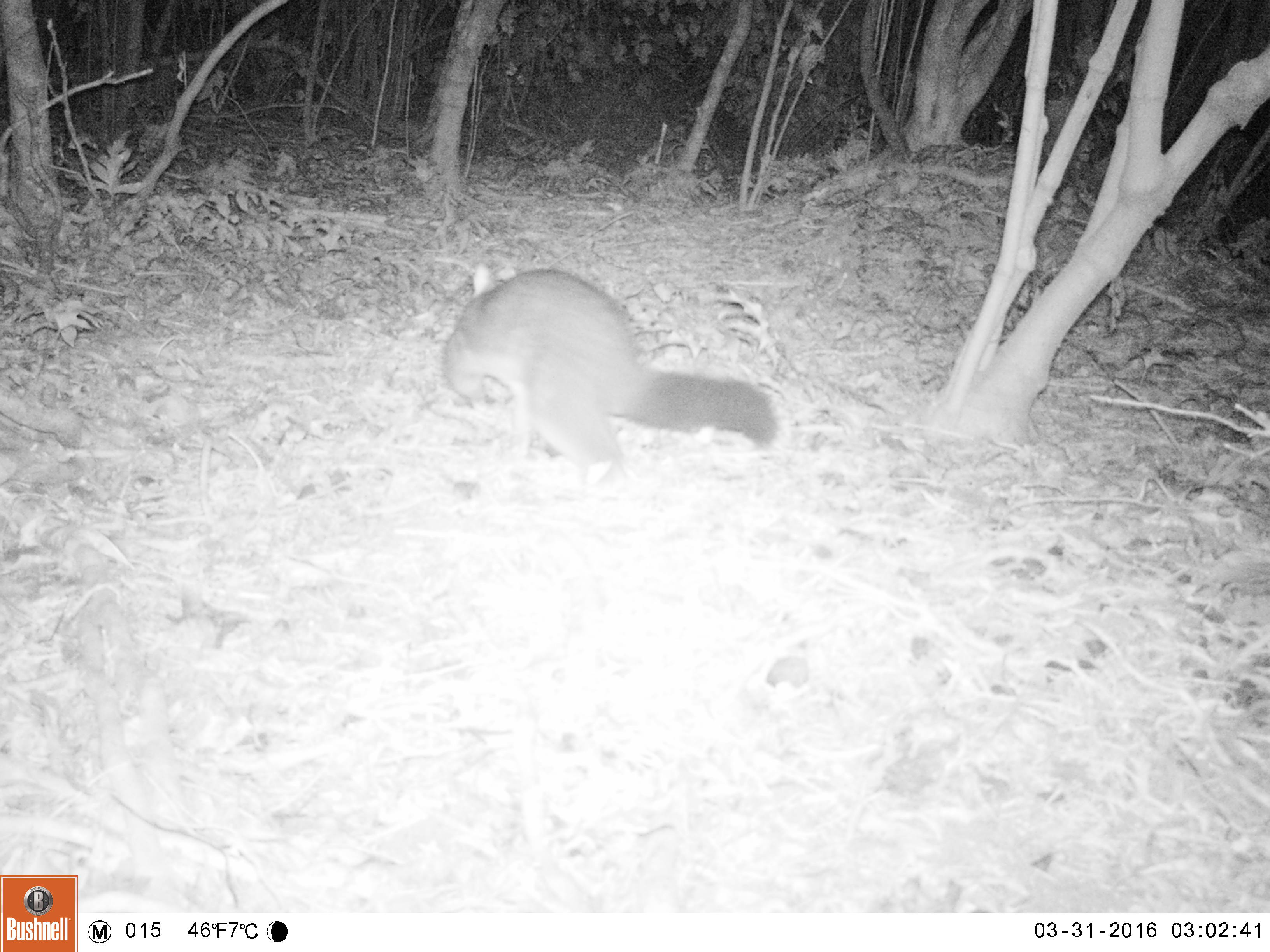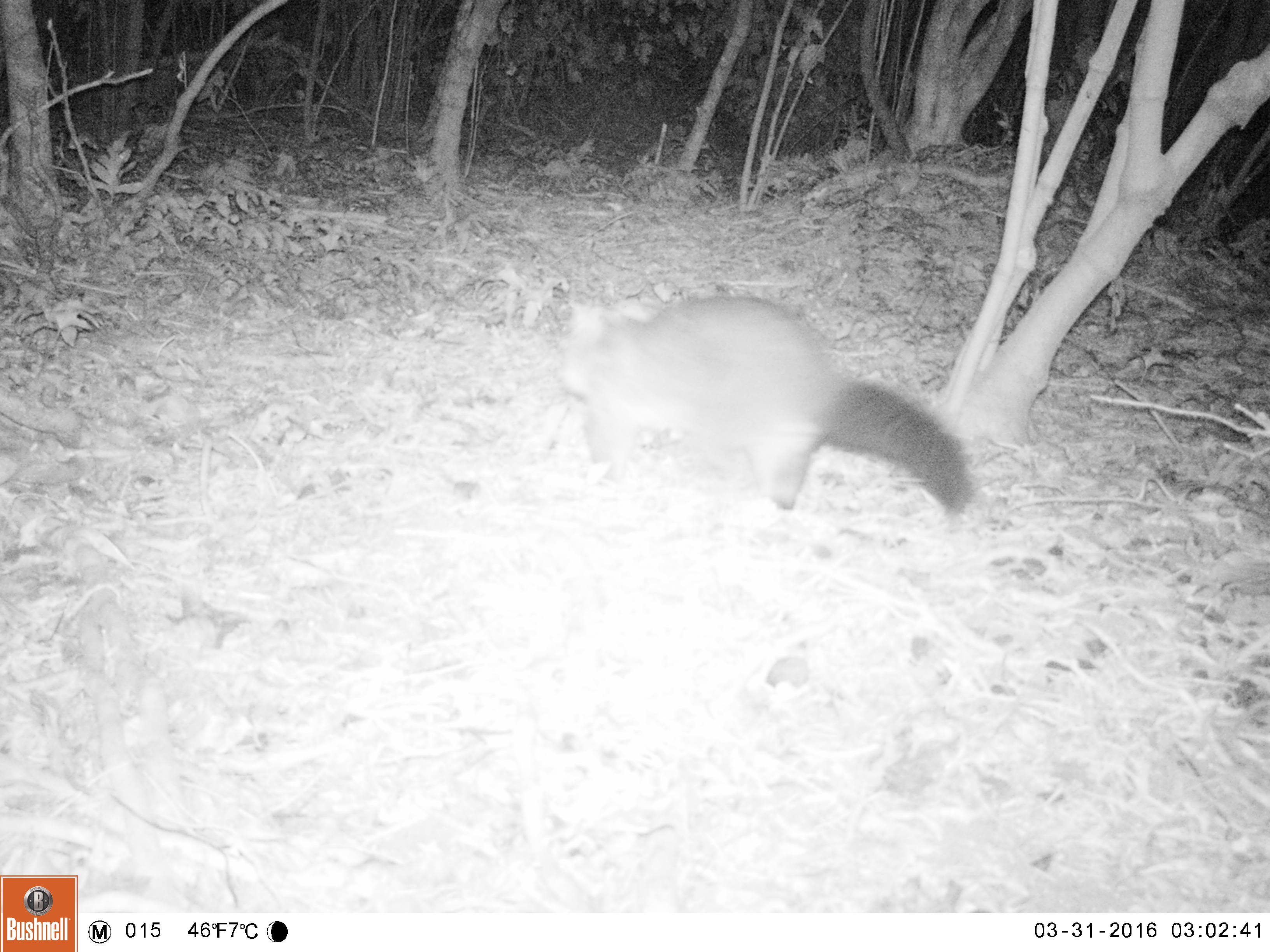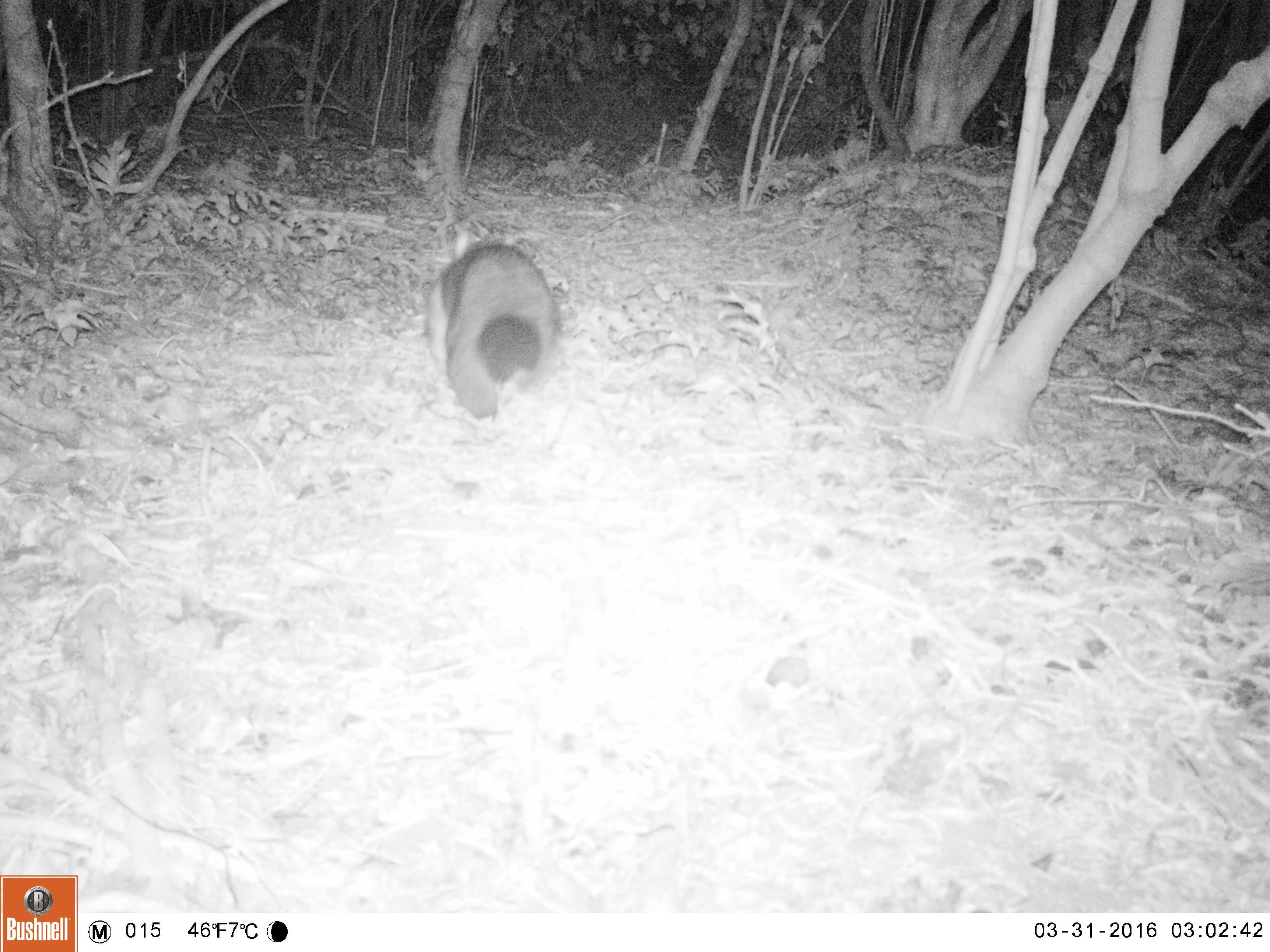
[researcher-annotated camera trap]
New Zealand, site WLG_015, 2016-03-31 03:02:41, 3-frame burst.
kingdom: Animalia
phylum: Chordata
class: Mammalia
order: Diprotodontia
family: Phalangeridae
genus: Trichosurus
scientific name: Trichosurus vulpecula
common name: common brushtail possum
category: possum